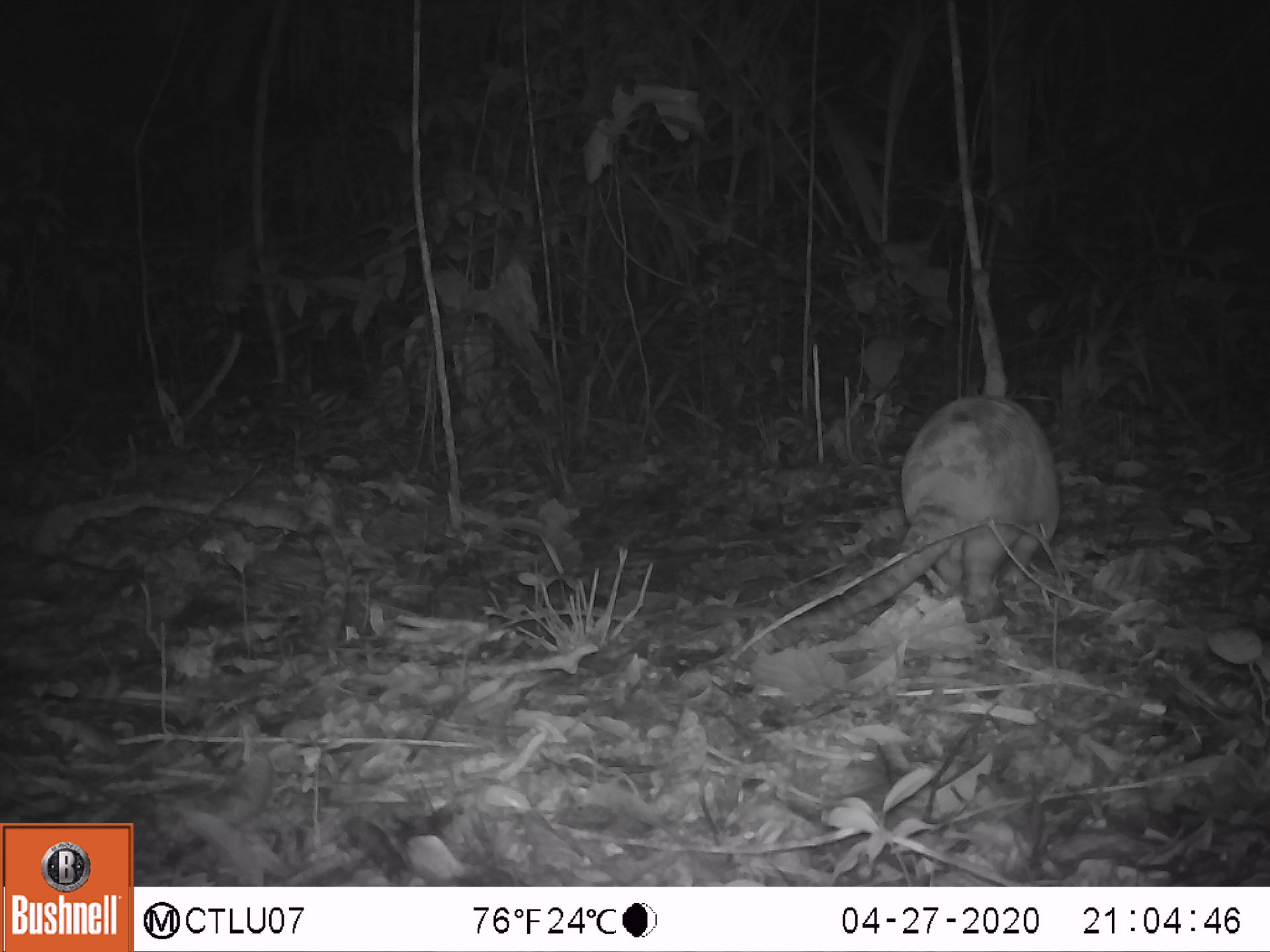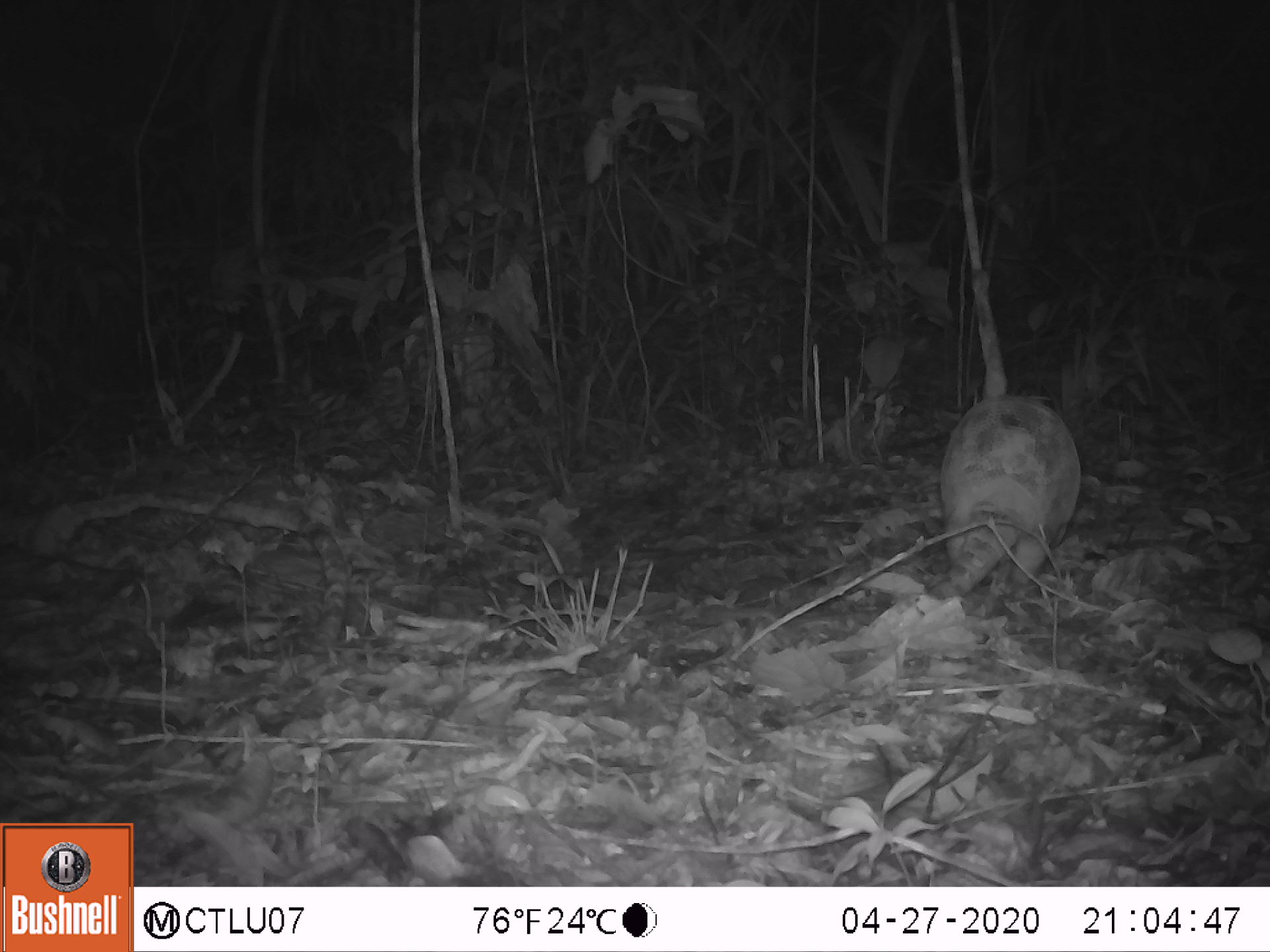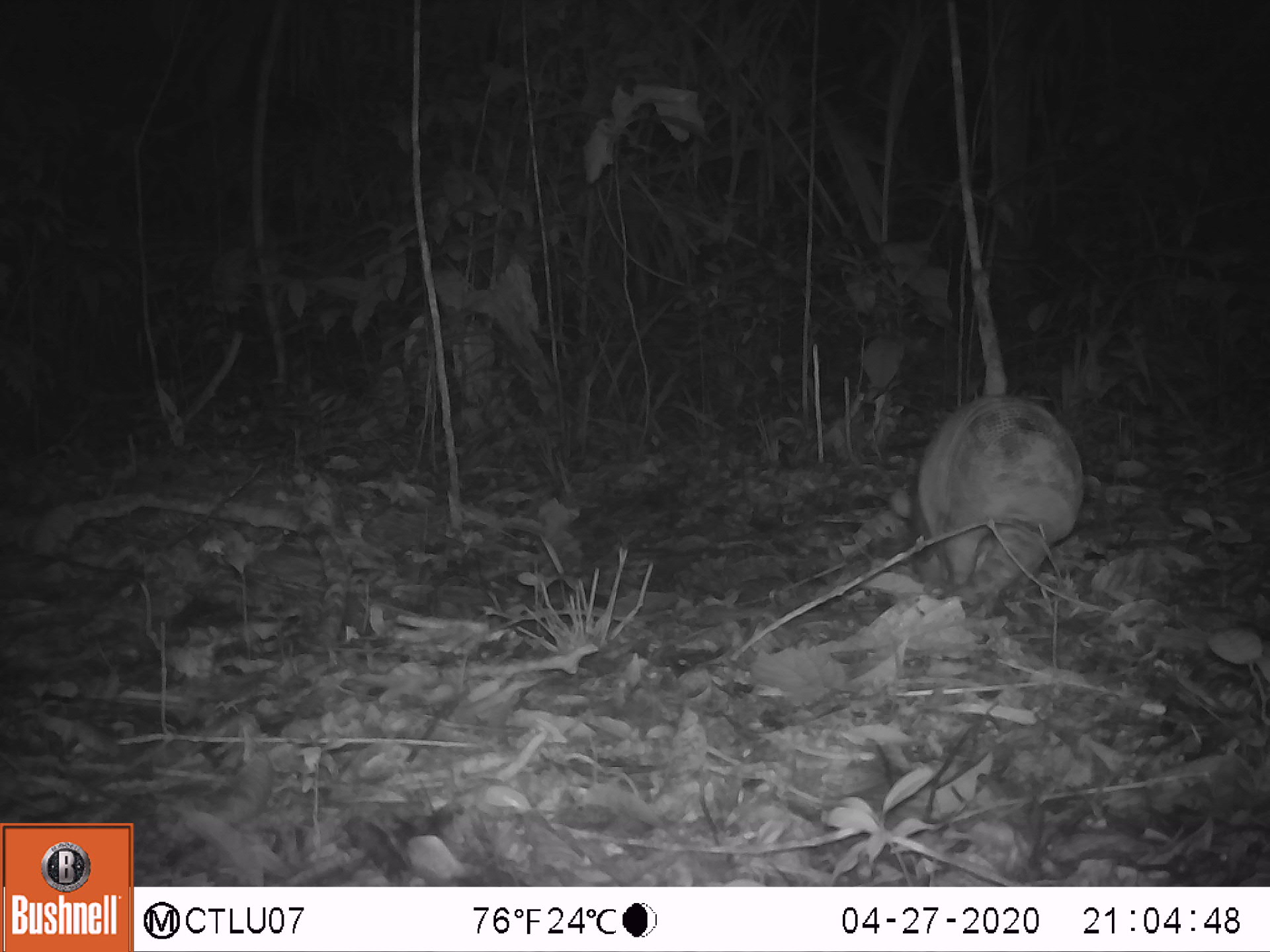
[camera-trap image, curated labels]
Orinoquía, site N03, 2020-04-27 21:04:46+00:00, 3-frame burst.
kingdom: Animalia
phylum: Chordata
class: Mammalia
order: Cingulata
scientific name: Cingulata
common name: armadillo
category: unknown armadillo